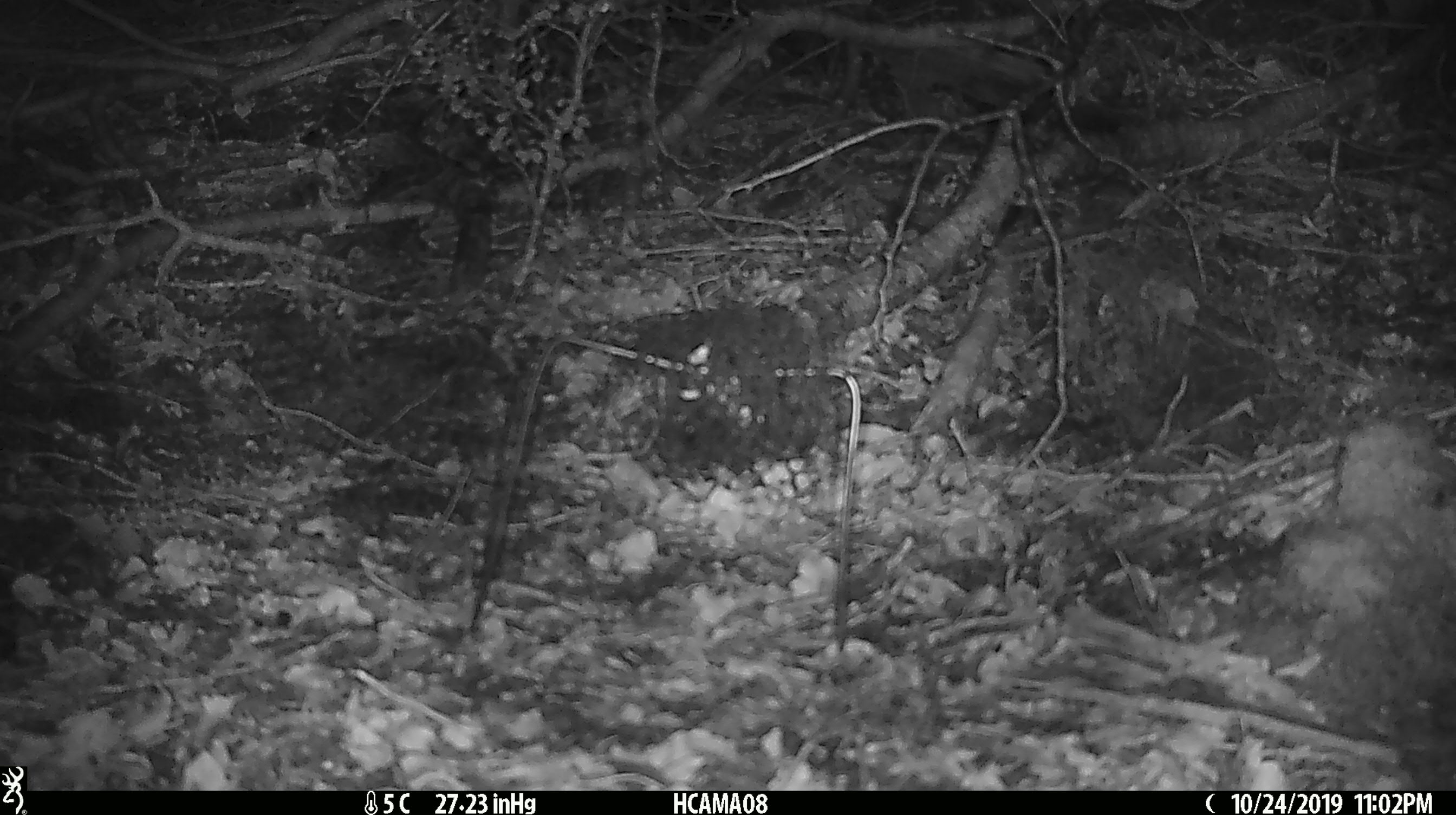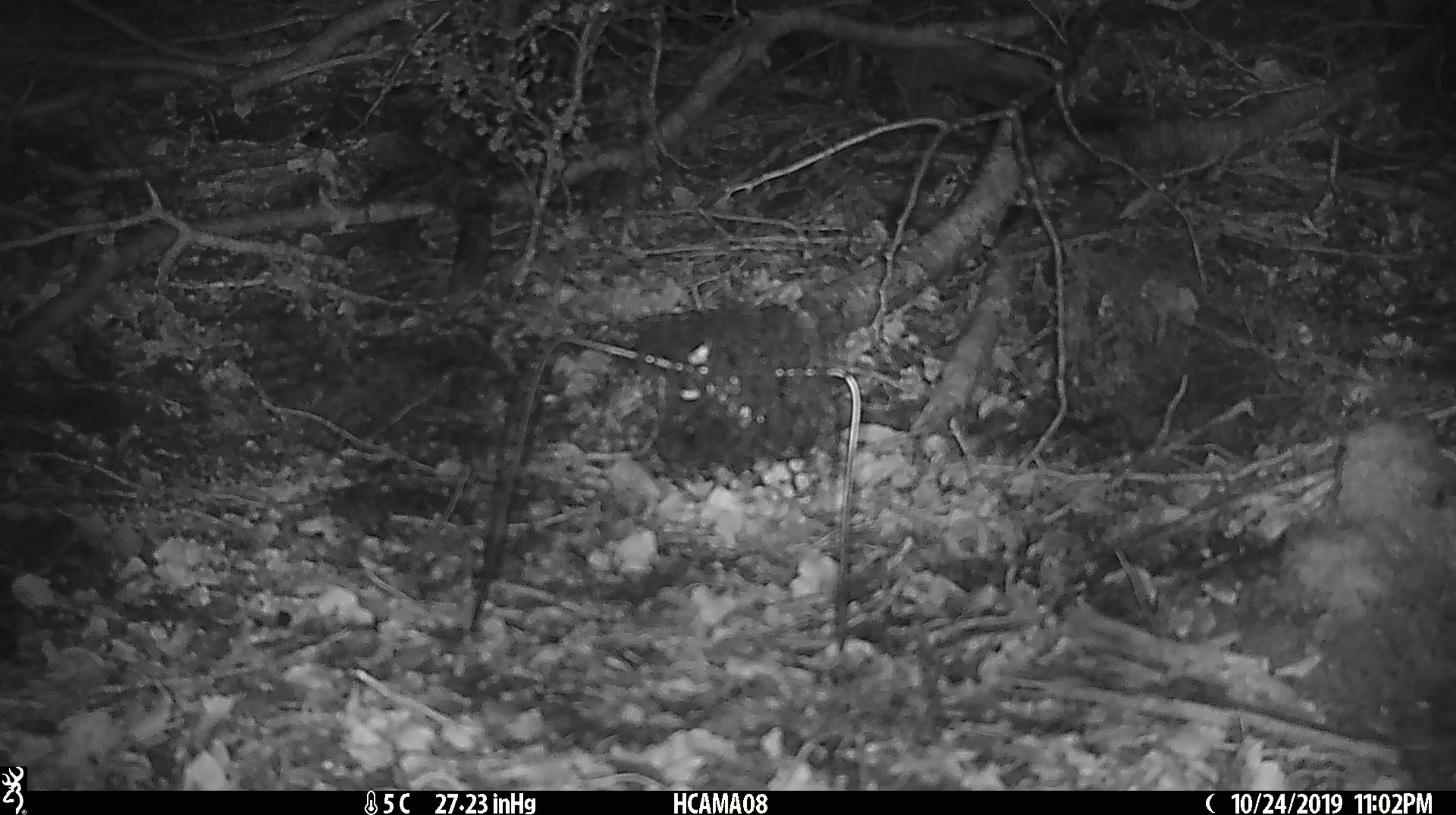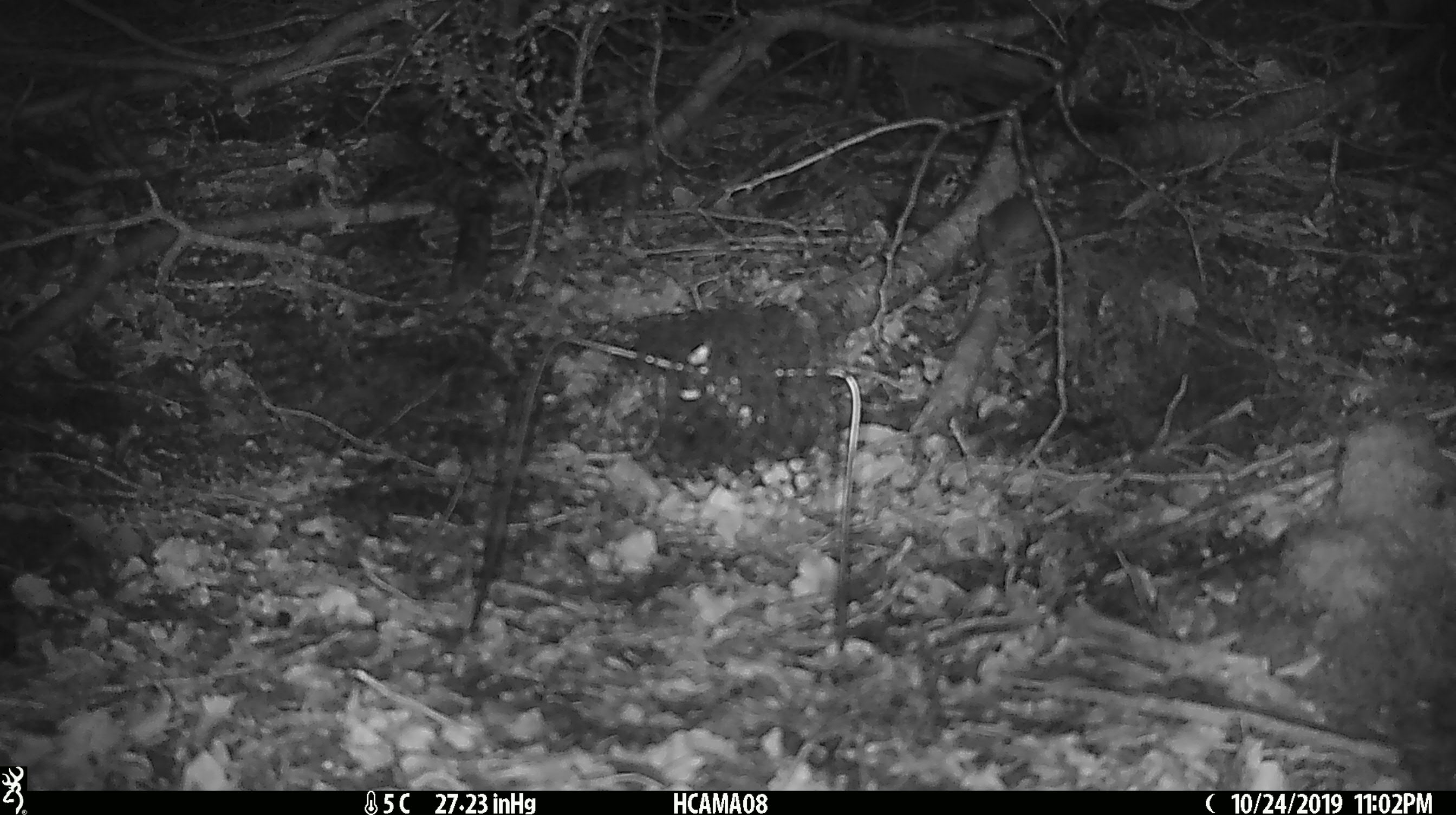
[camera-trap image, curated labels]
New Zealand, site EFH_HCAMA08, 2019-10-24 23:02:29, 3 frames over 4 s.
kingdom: Animalia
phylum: Chordata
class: Mammalia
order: Rodentia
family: Muridae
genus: Mus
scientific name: Mus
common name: mouse